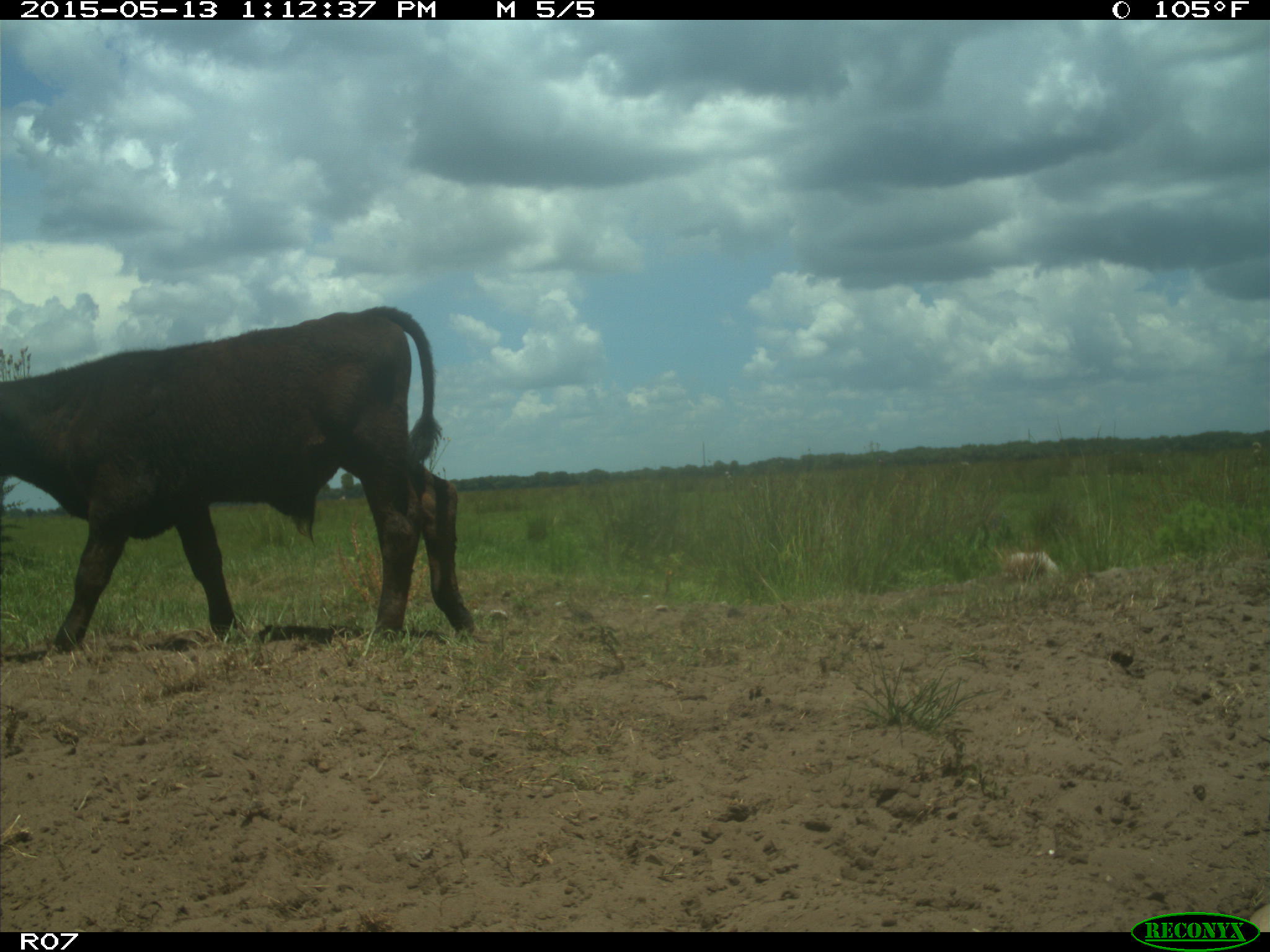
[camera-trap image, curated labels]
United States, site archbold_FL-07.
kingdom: Animalia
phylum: Chordata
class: Mammalia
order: Artiodactyla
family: Bovidae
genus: Bos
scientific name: Bos taurus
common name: domestic cow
Bos taurus (domestic cow).